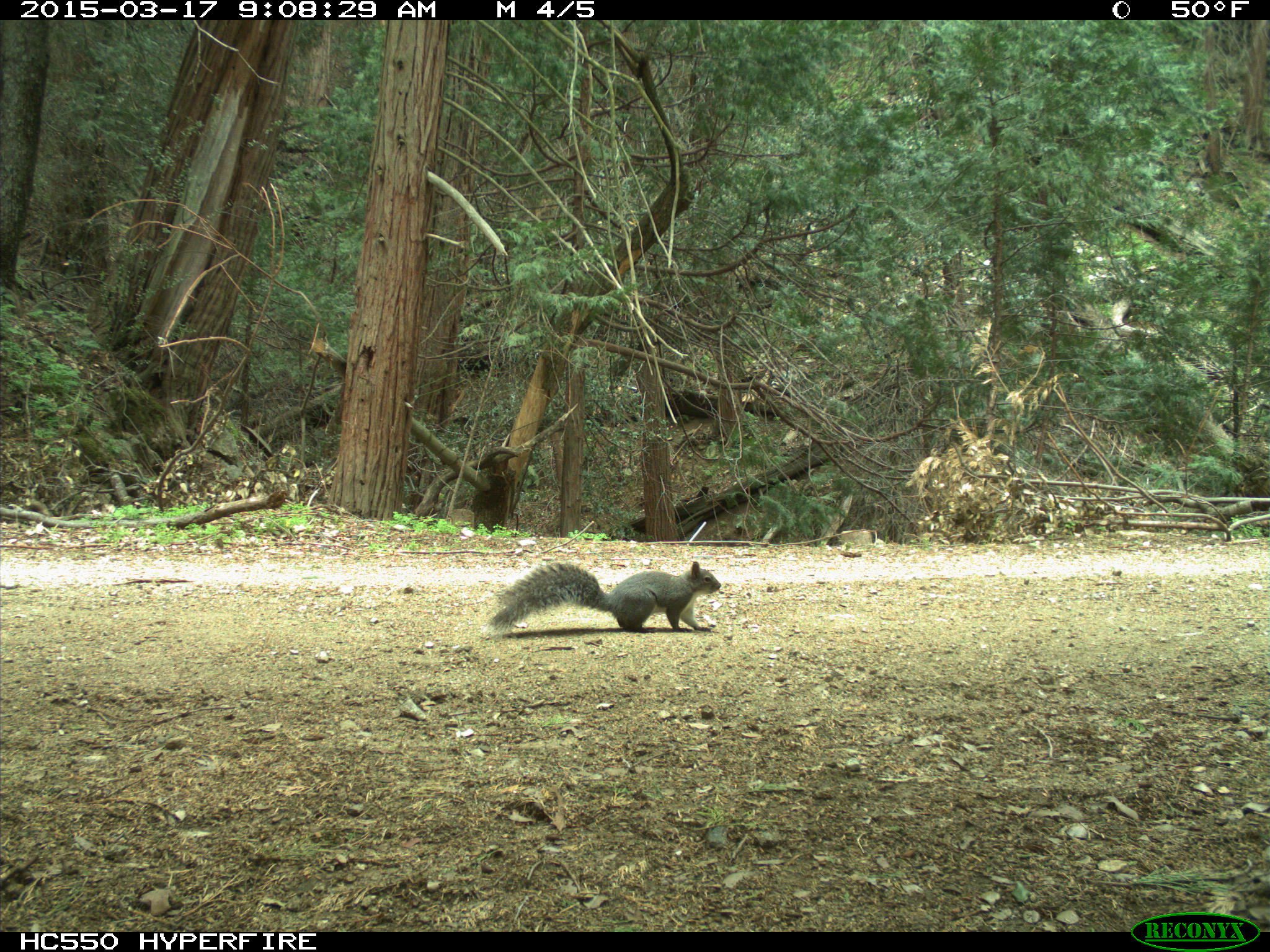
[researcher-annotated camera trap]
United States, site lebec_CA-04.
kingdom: Animalia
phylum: Chordata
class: Mammalia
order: Rodentia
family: Sciuridae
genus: Sciurus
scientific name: Sciurus carolinensis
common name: eastern gray squirrel